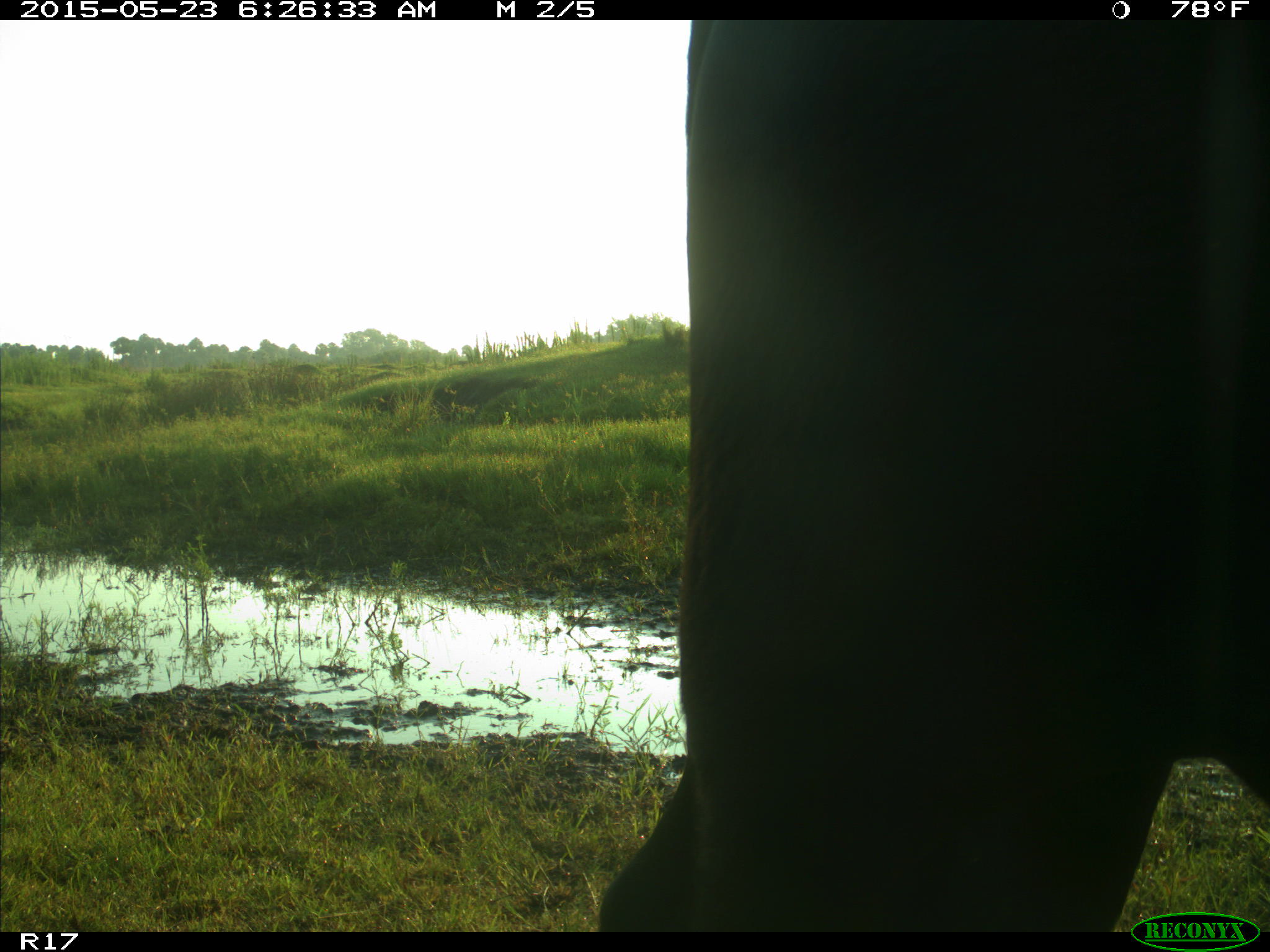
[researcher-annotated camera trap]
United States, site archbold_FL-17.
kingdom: Animalia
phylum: Chordata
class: Mammalia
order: Artiodactyla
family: Bovidae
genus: Bos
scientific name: Bos taurus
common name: domestic cow